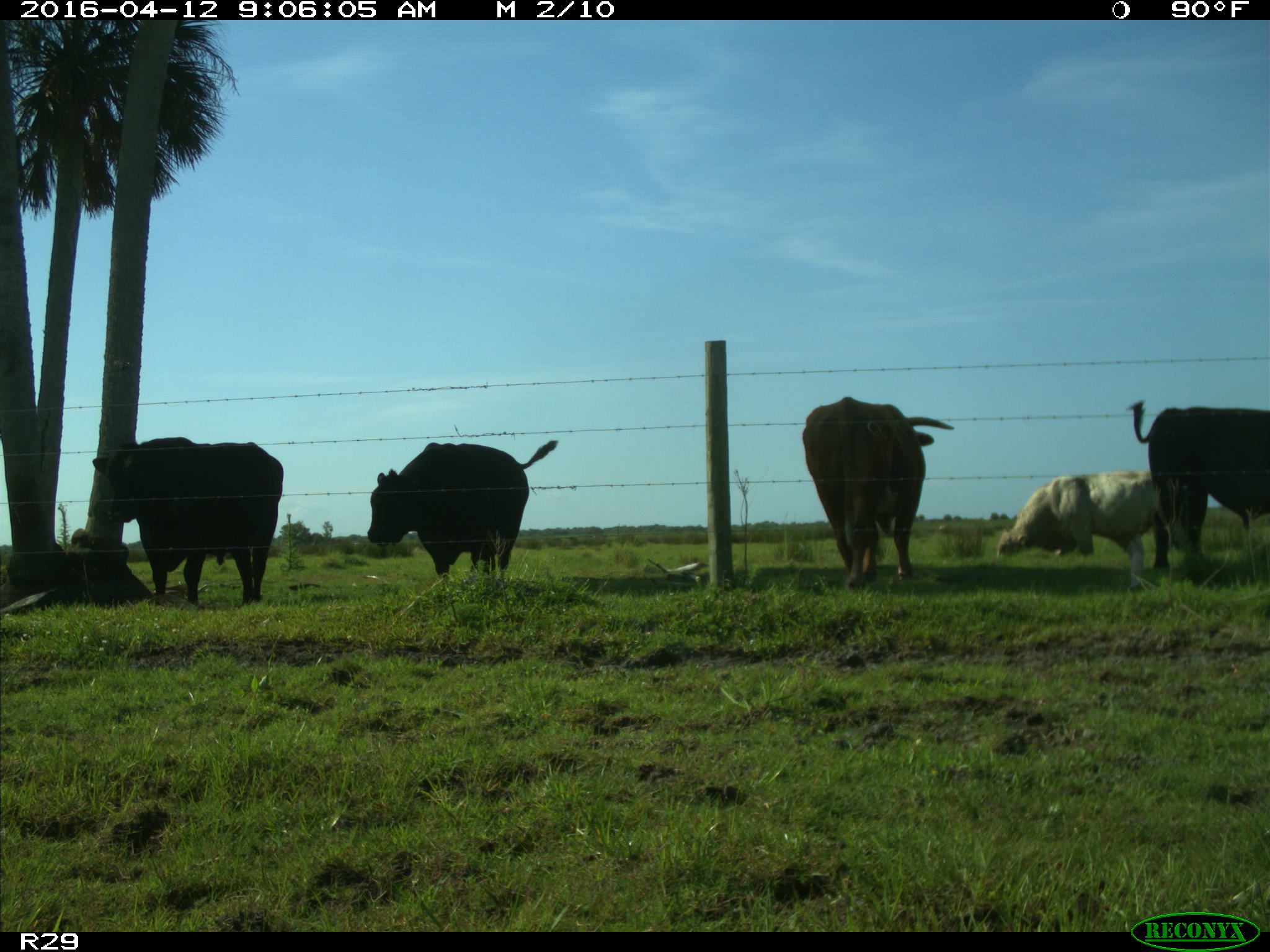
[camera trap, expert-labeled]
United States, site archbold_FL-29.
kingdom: Animalia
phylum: Chordata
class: Mammalia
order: Artiodactyla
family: Bovidae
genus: Bos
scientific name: Bos taurus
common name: domestic cow